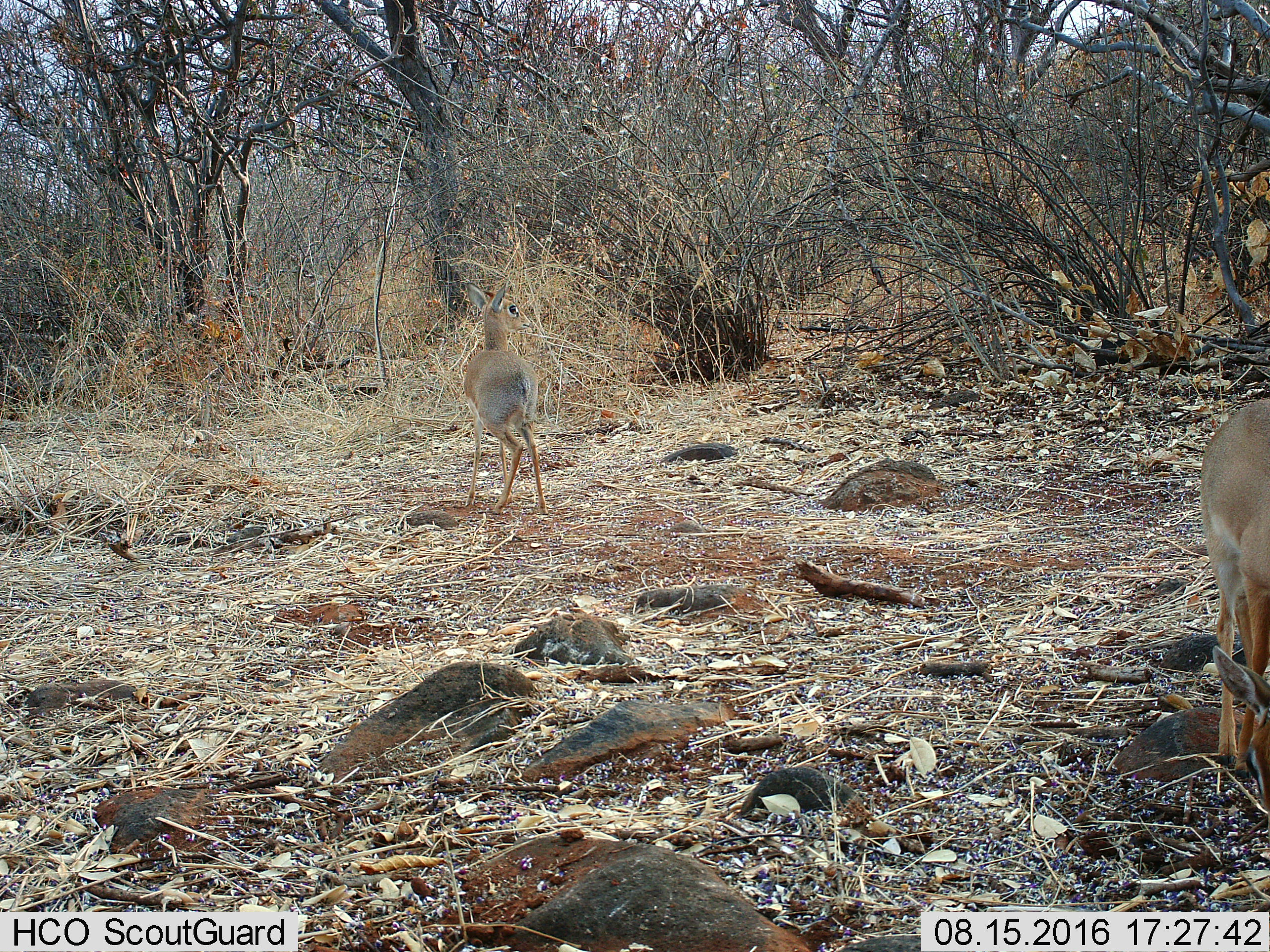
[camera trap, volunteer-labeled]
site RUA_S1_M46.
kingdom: Animalia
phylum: Chordata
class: Mammalia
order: Artiodactyla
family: Bovidae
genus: Madoqua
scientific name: Madoqua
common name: dik-dik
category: dikdik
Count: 2.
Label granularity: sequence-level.